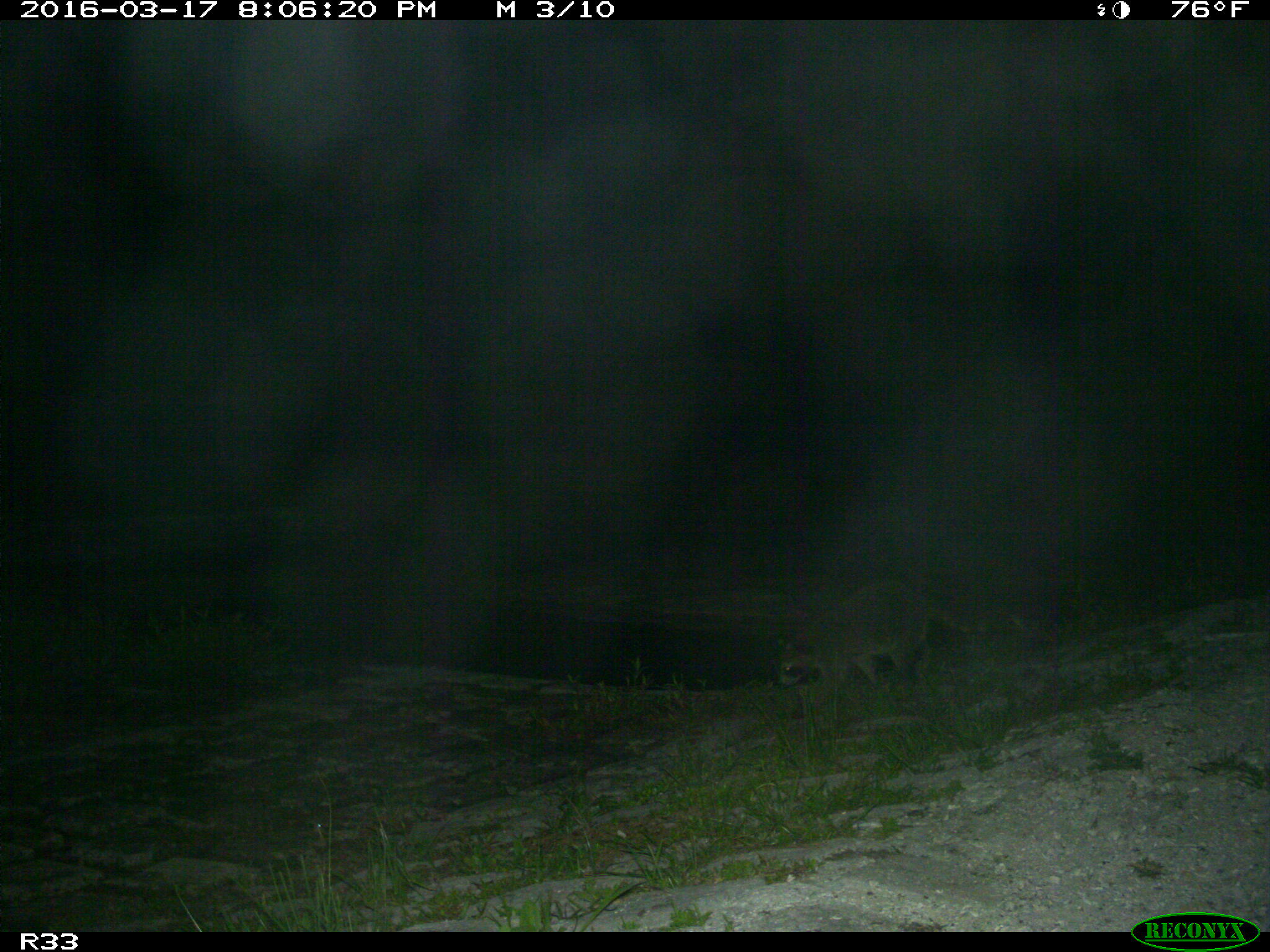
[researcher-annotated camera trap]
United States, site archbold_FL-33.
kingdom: Animalia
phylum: Chordata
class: Mammalia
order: Carnivora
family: Procyonidae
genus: Procyon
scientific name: Procyon lotor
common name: common raccoon